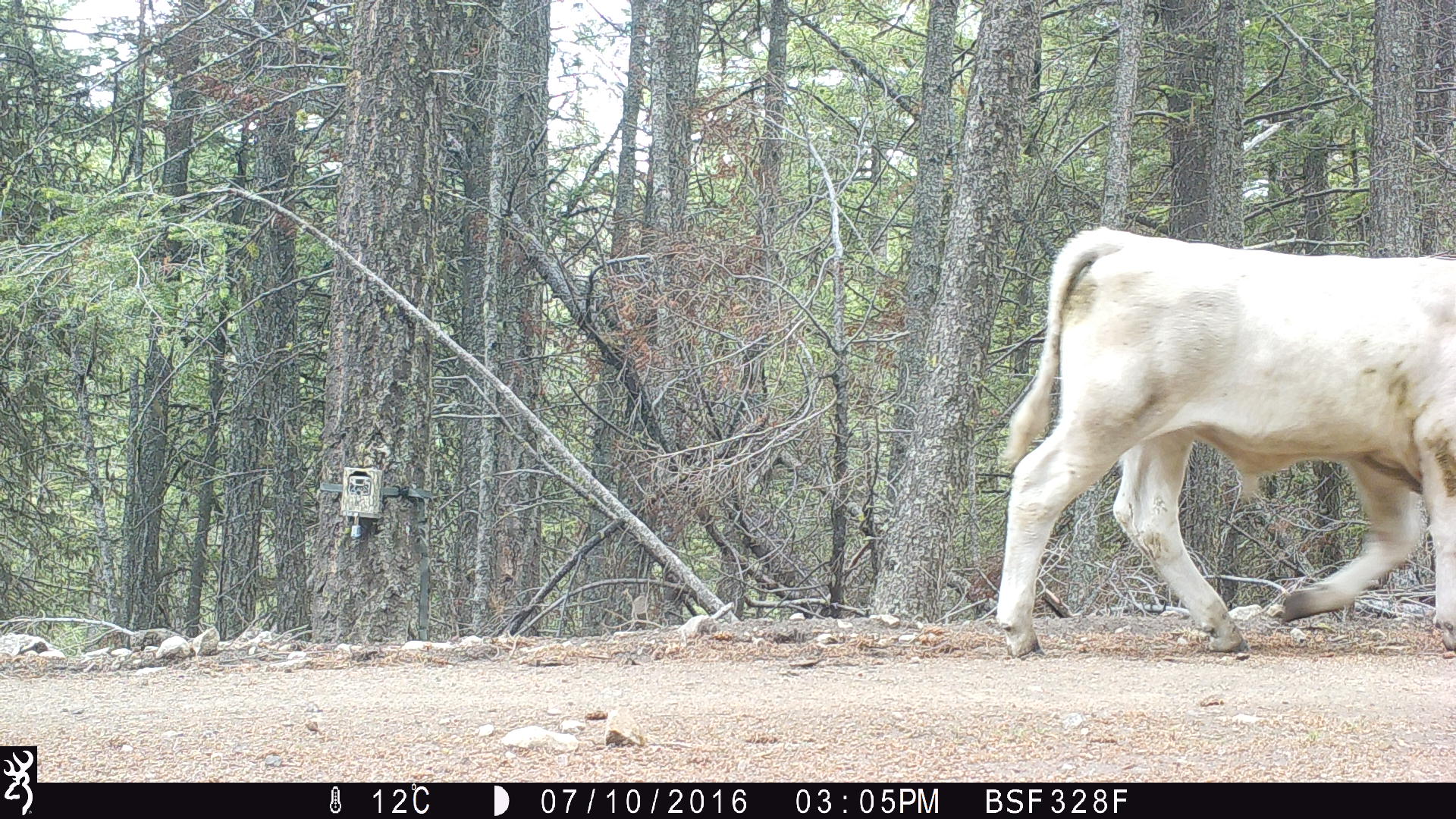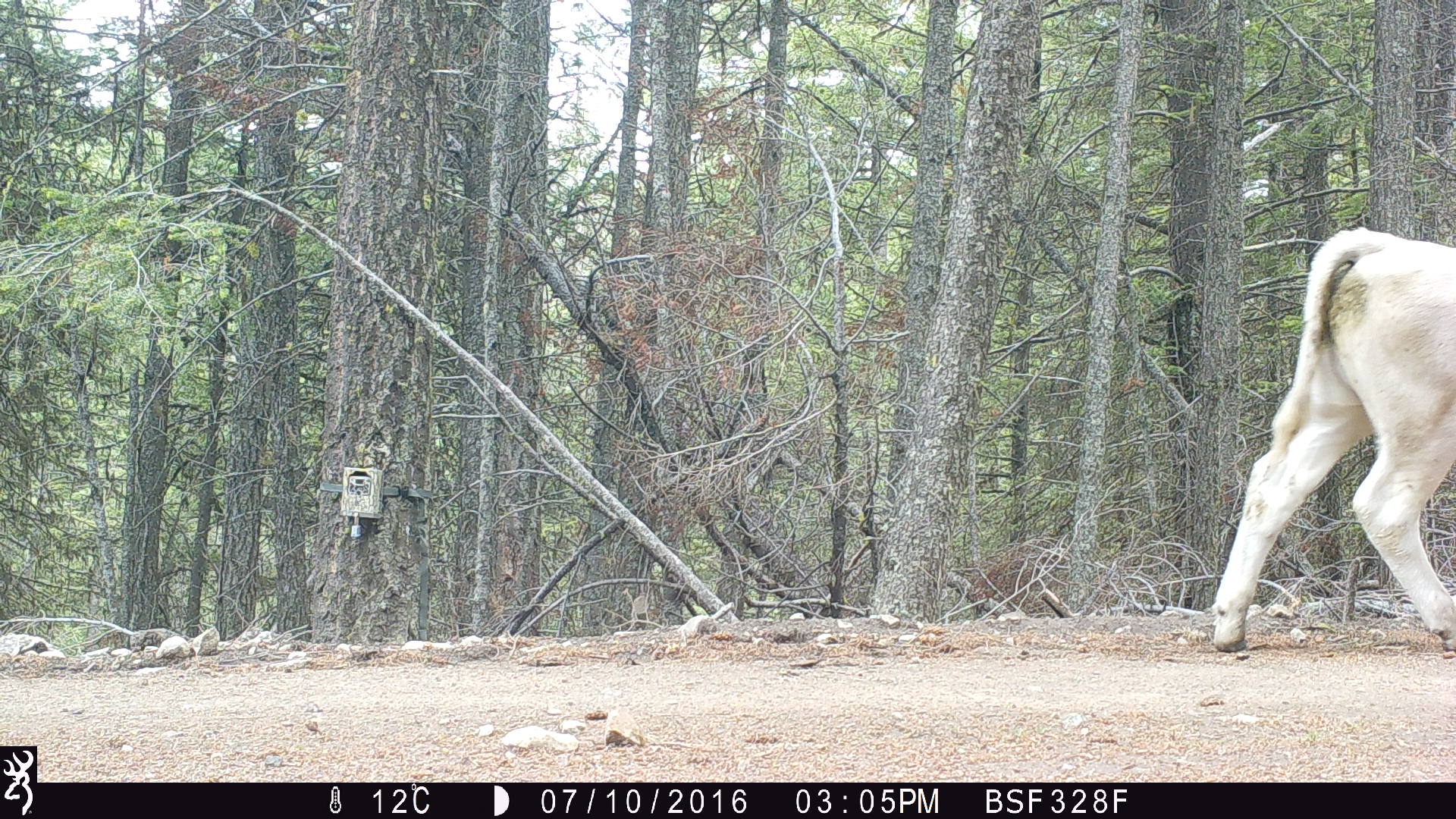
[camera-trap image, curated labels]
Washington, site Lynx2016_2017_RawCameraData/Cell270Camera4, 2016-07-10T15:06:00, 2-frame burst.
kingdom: Animalia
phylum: Chordata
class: Mammalia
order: Artiodactyla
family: Bovidae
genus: Bos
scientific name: Bos taurus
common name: domestic cattle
Domestic cattle (Bos taurus). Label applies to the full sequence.